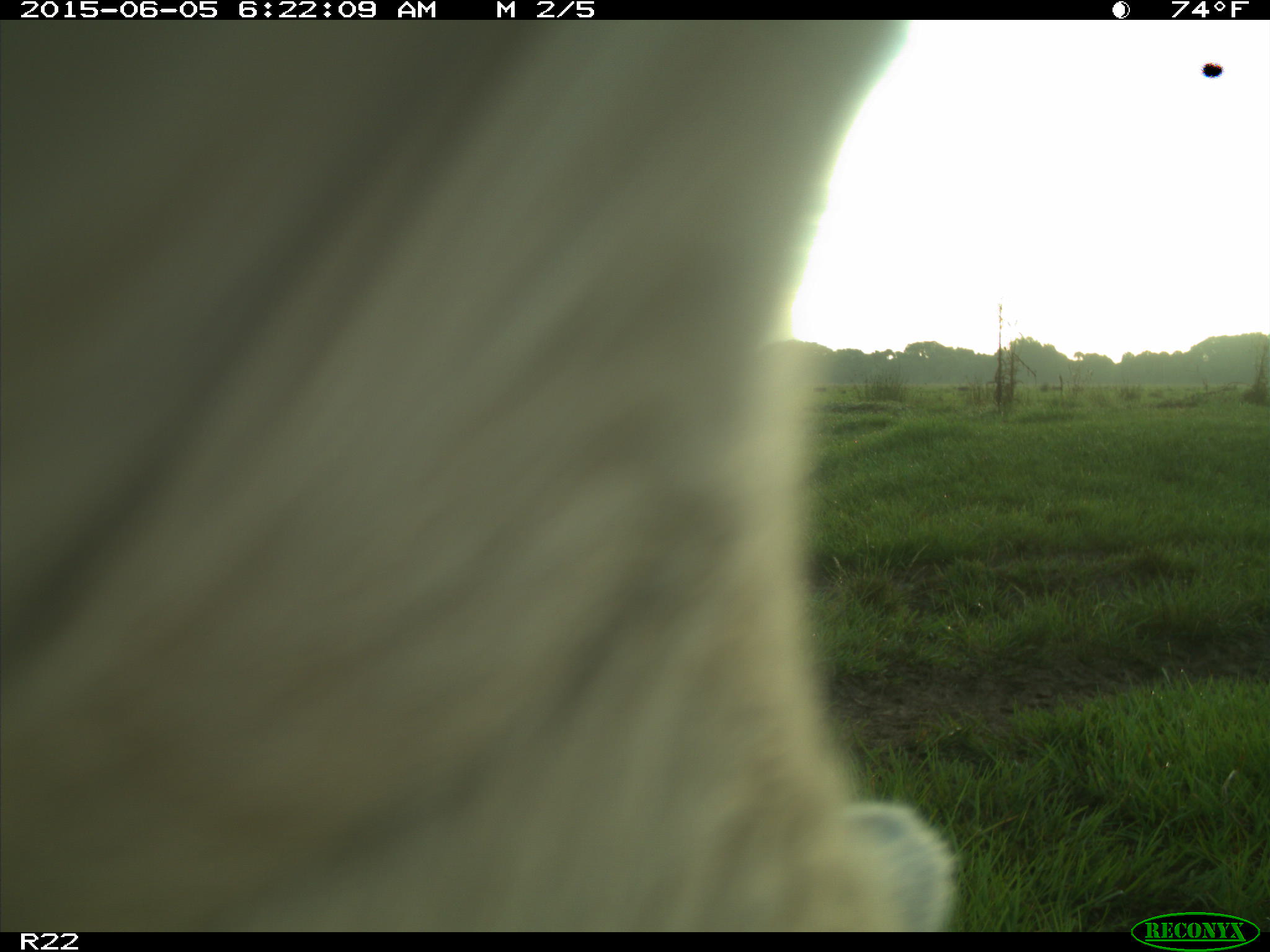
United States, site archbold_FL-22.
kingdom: Animalia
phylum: Chordata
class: Mammalia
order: Artiodactyla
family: Bovidae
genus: Bos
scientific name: Bos taurus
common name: domestic cow